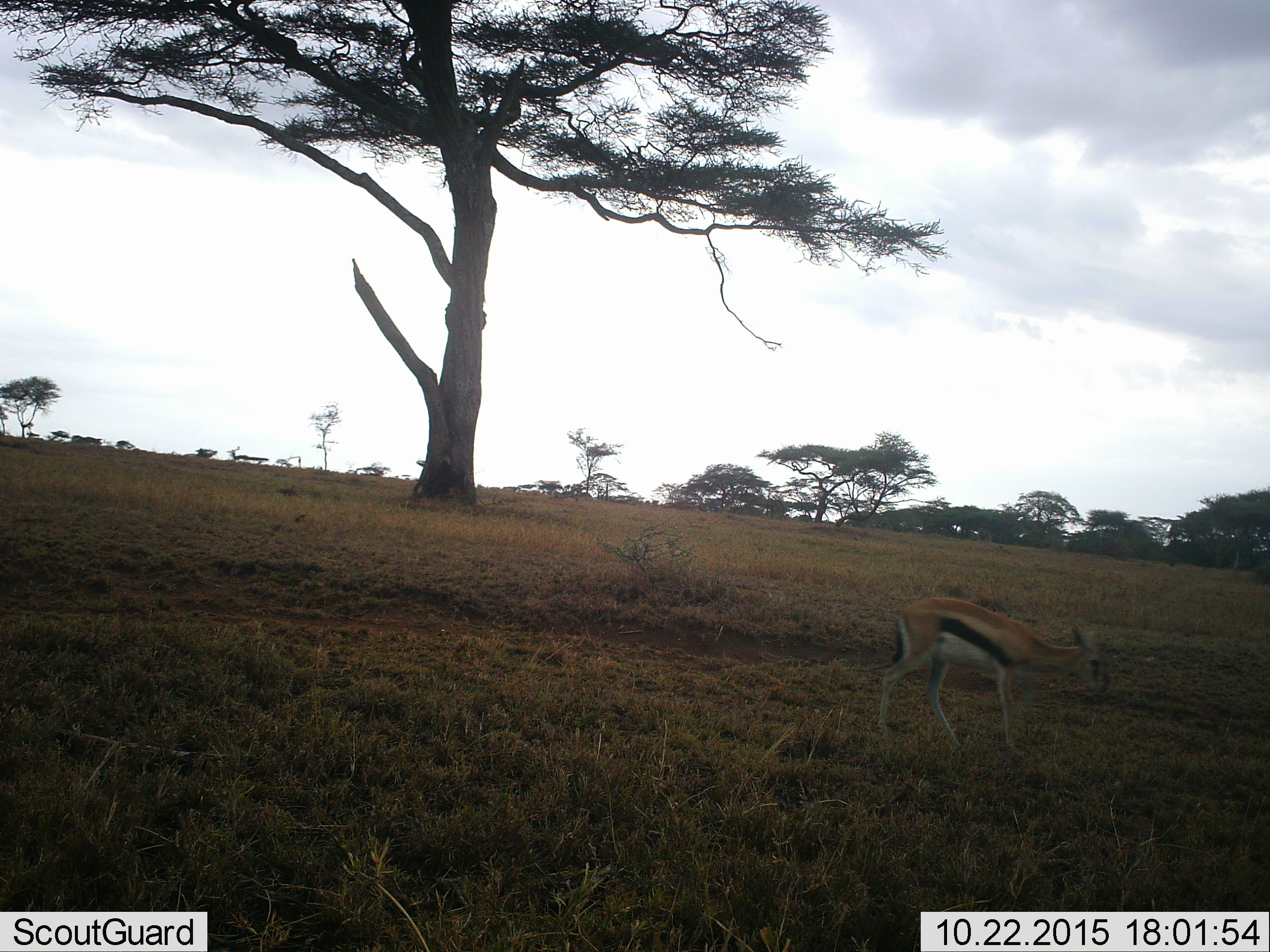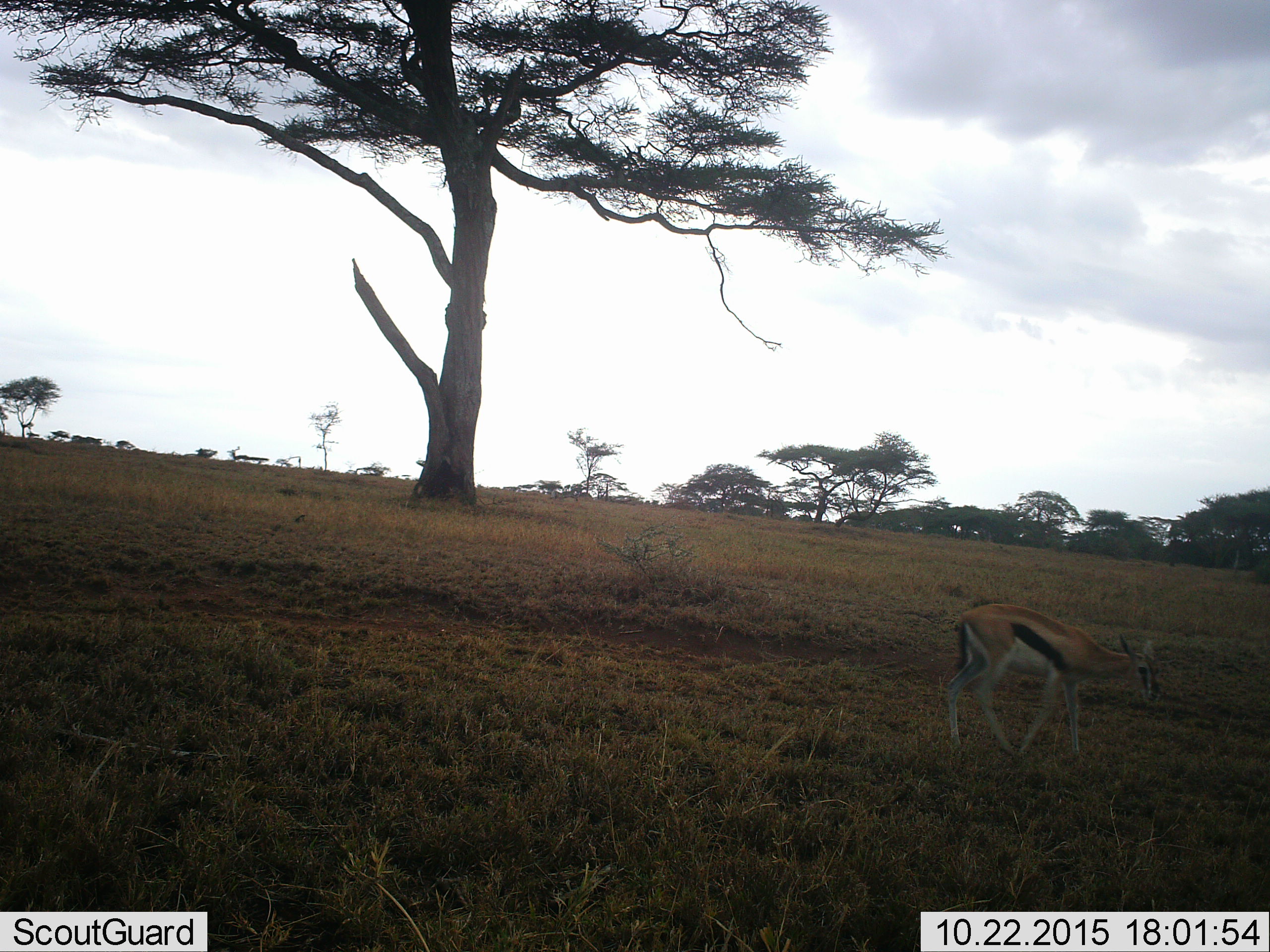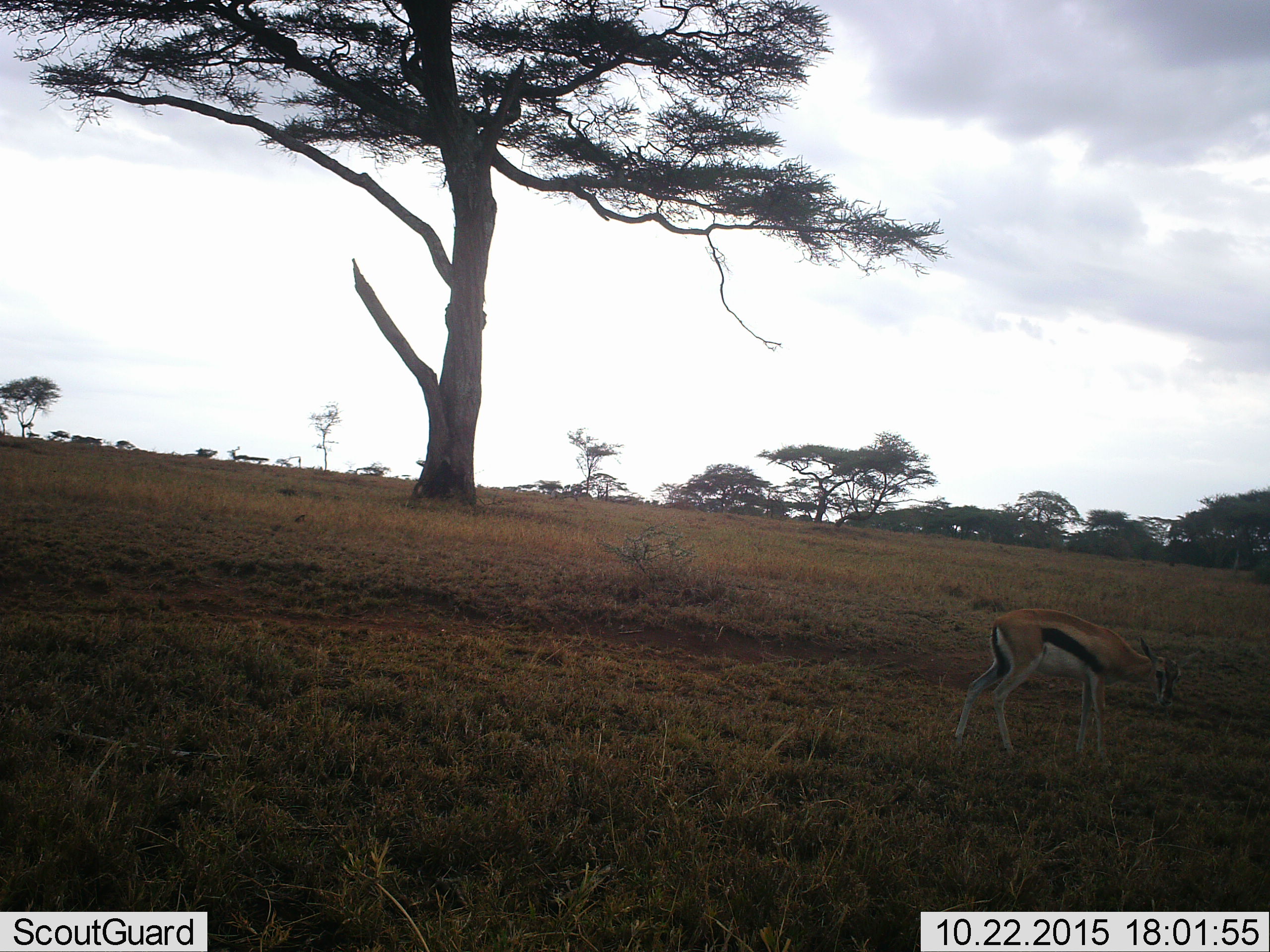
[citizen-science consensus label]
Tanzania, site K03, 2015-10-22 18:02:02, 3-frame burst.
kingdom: Animalia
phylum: Chordata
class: Mammalia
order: Artiodactyla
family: Bovidae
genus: Eudorcas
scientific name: Eudorcas thomsonii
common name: thomson's gazelle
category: gazellethomsons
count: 1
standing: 33%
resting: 0%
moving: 89%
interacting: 0%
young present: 0%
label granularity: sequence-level